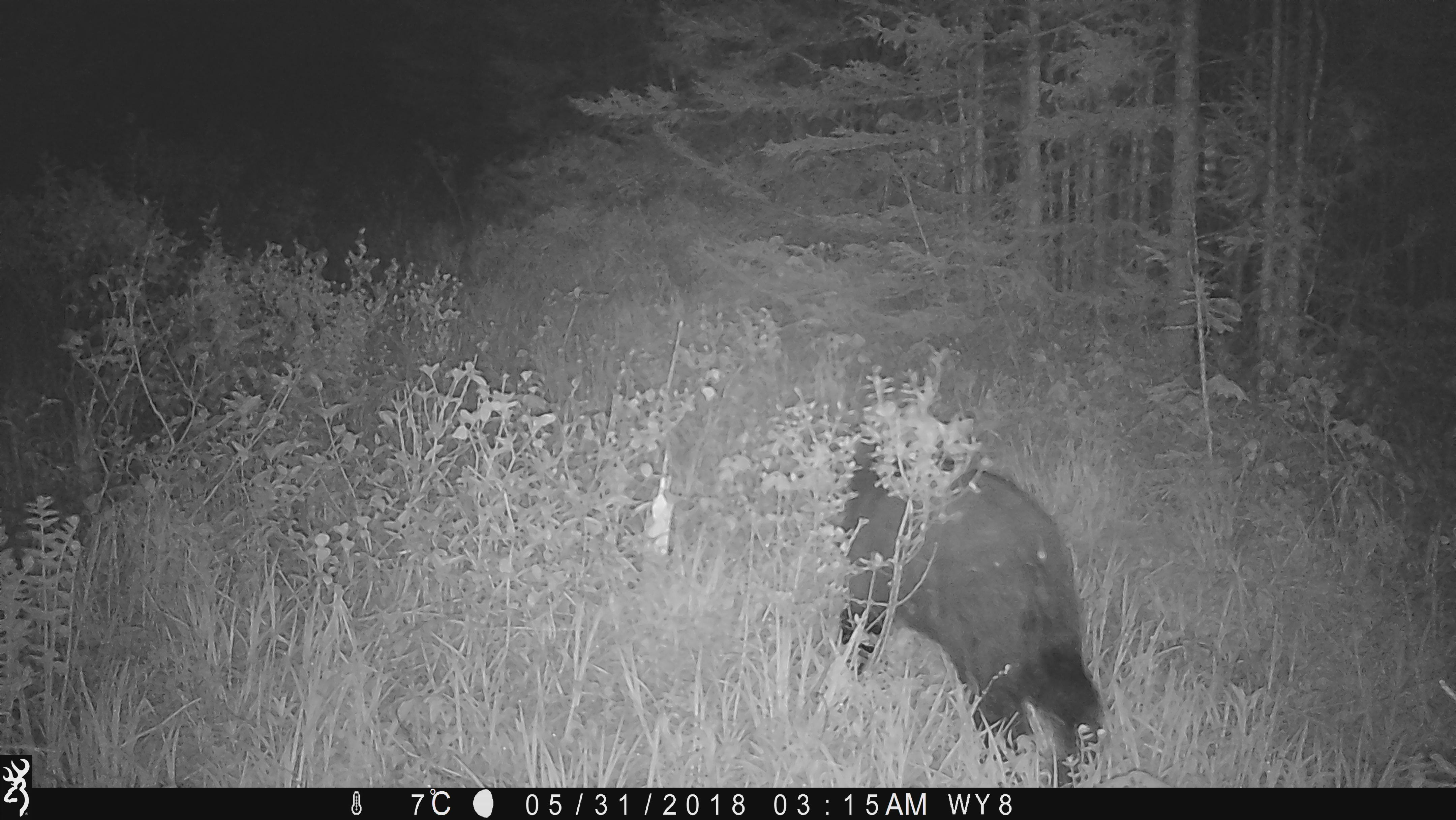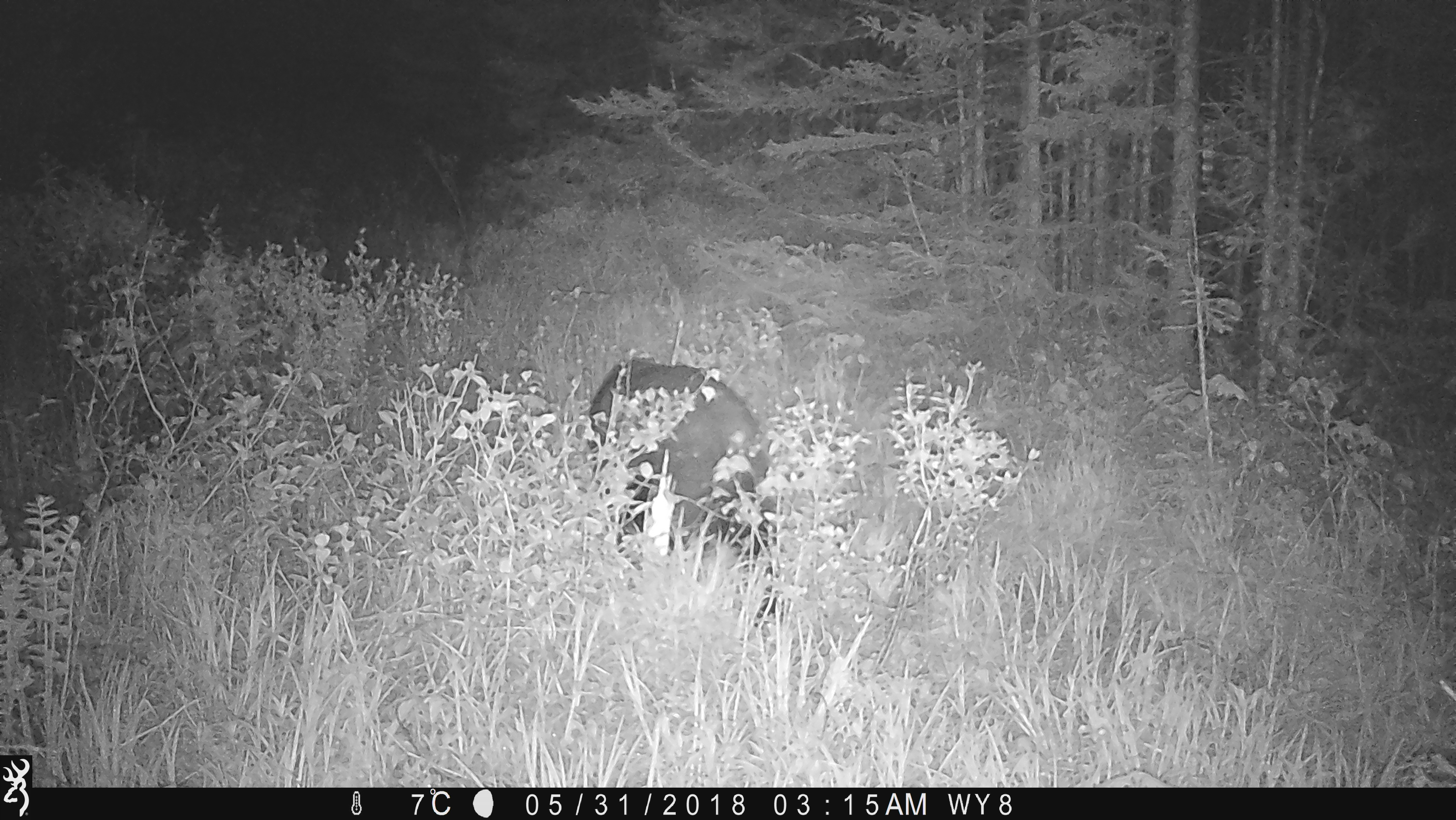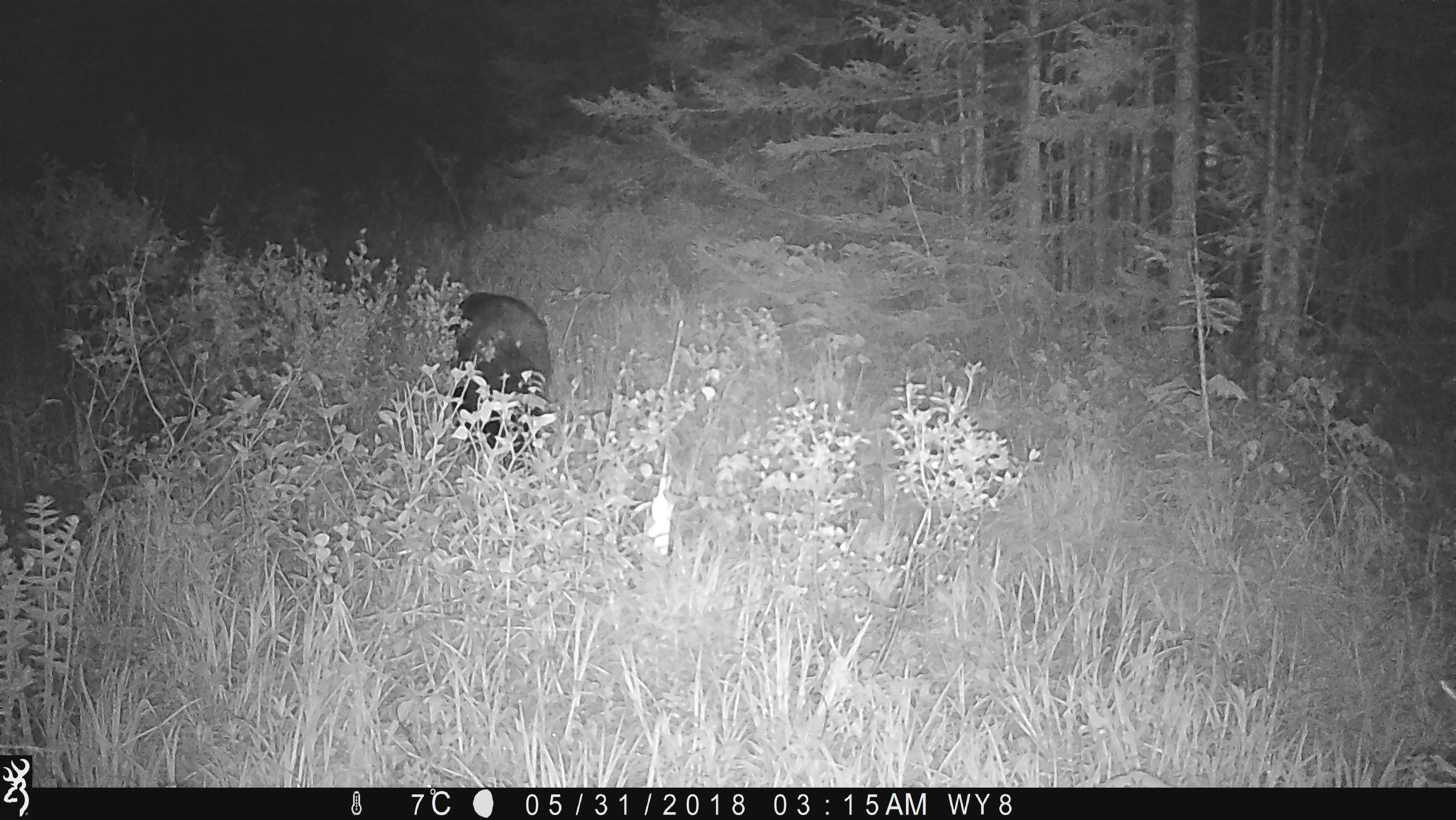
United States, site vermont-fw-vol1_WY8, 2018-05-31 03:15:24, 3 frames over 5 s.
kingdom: Animalia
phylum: Chordata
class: Mammalia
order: Carnivora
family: Ursidae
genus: Ursus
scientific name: Ursus americanus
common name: black bear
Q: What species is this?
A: Black bear (Ursus americanus).